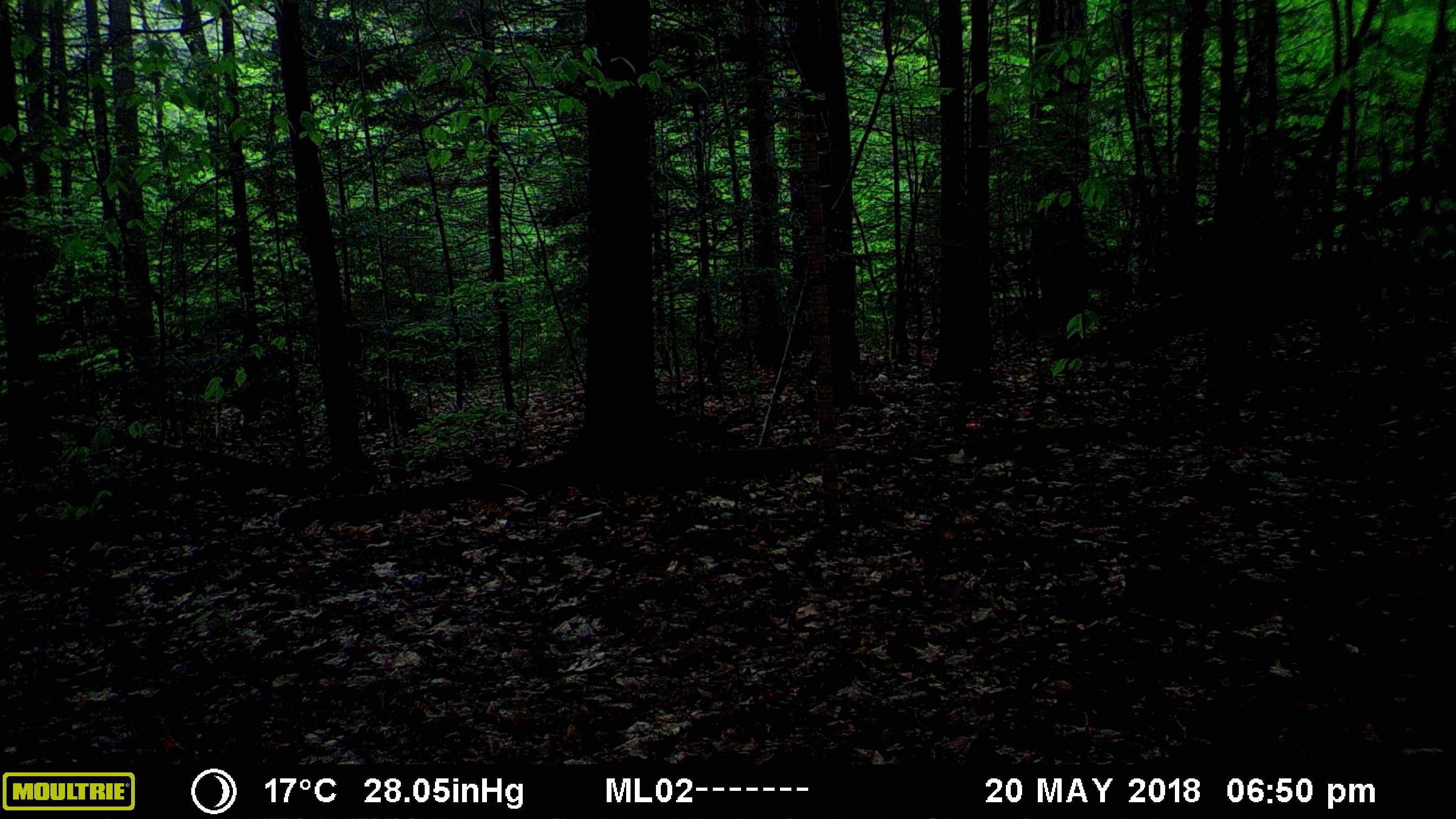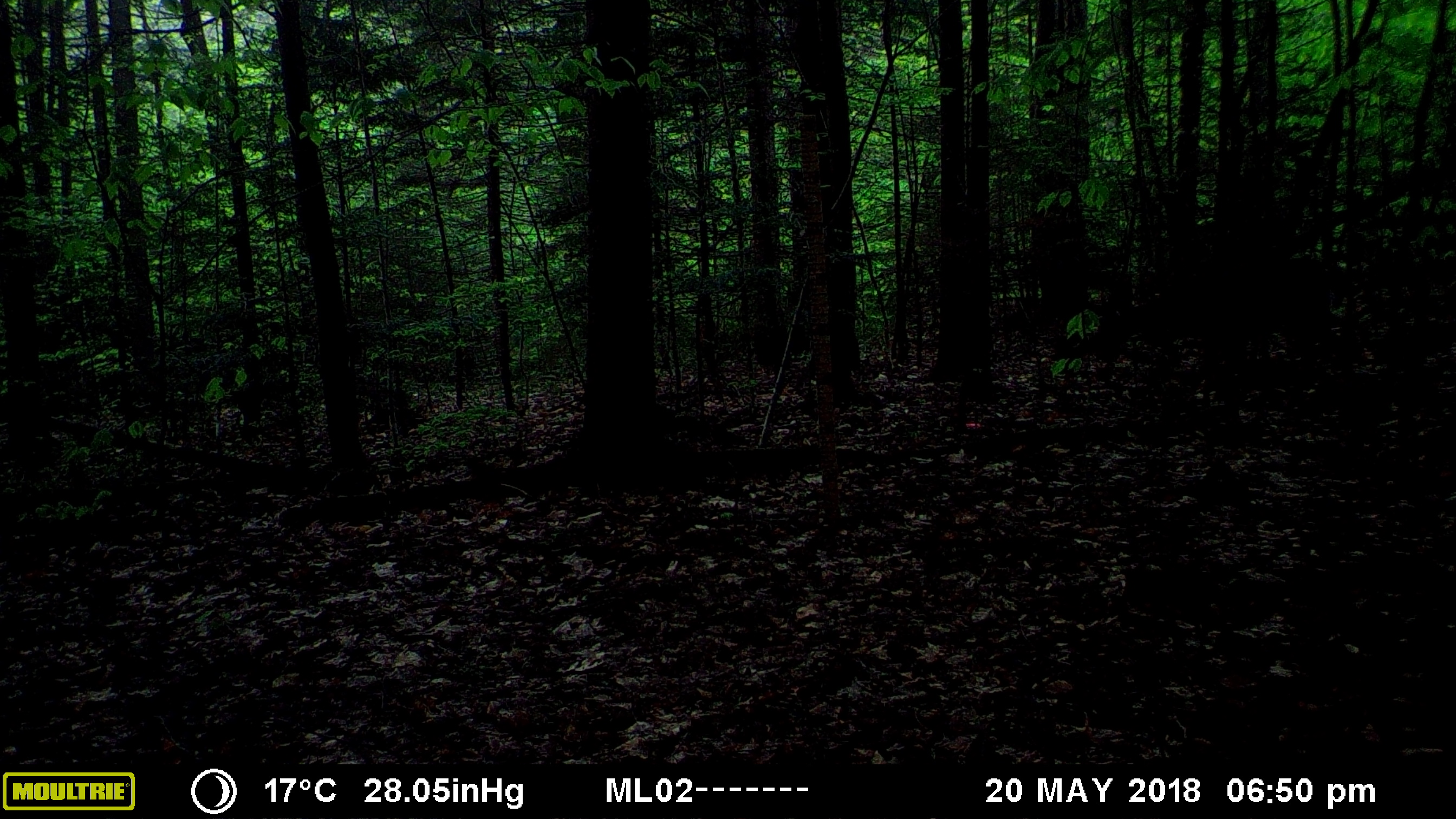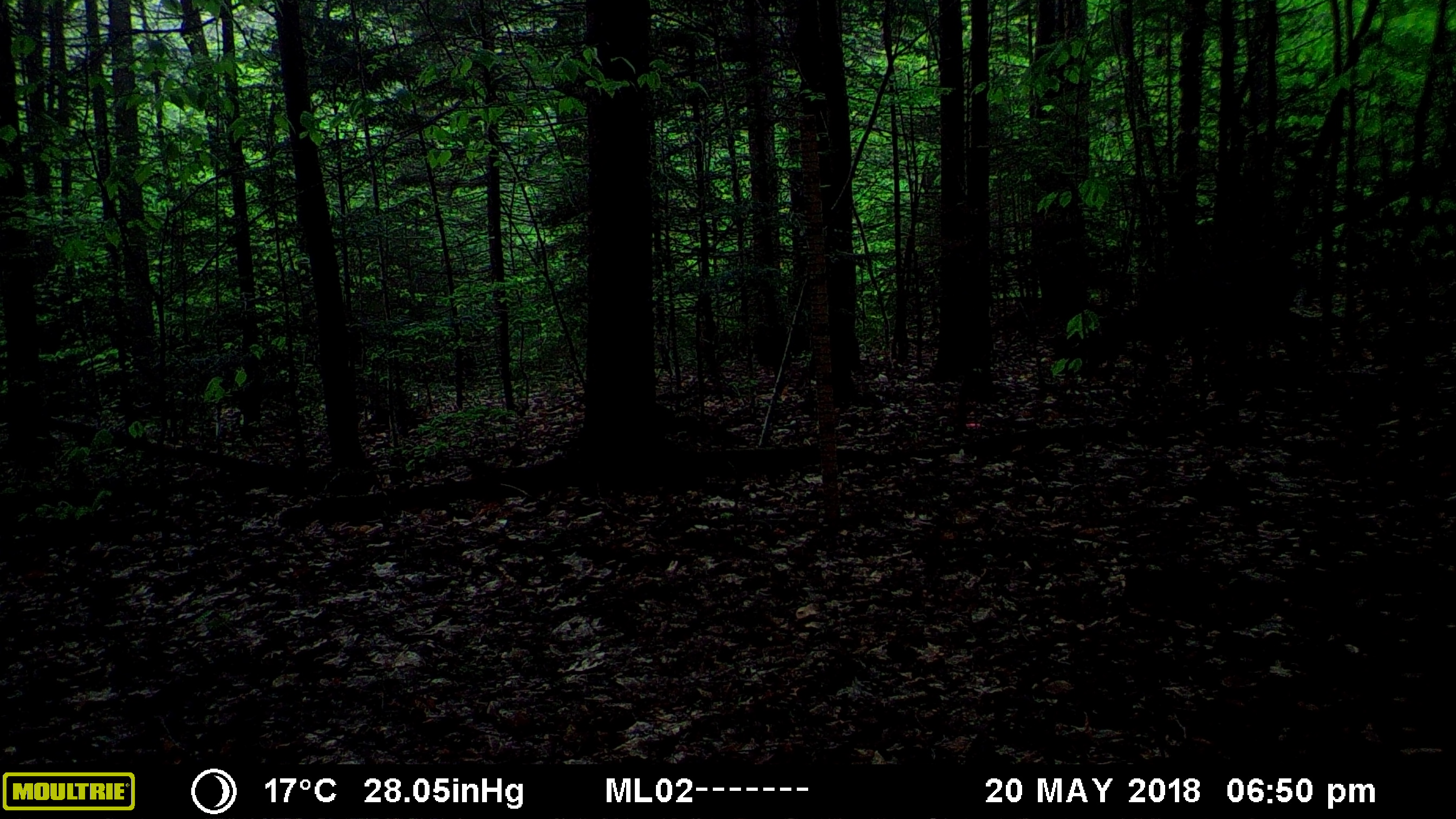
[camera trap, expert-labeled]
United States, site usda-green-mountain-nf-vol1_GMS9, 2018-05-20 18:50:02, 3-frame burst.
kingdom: Animalia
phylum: Chordata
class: Mammalia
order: Artiodactyla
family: Cervidae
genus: Odocoileus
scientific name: Odocoileus virginianus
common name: white-tailed deer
White-tailed deer (Odocoileus virginianus).